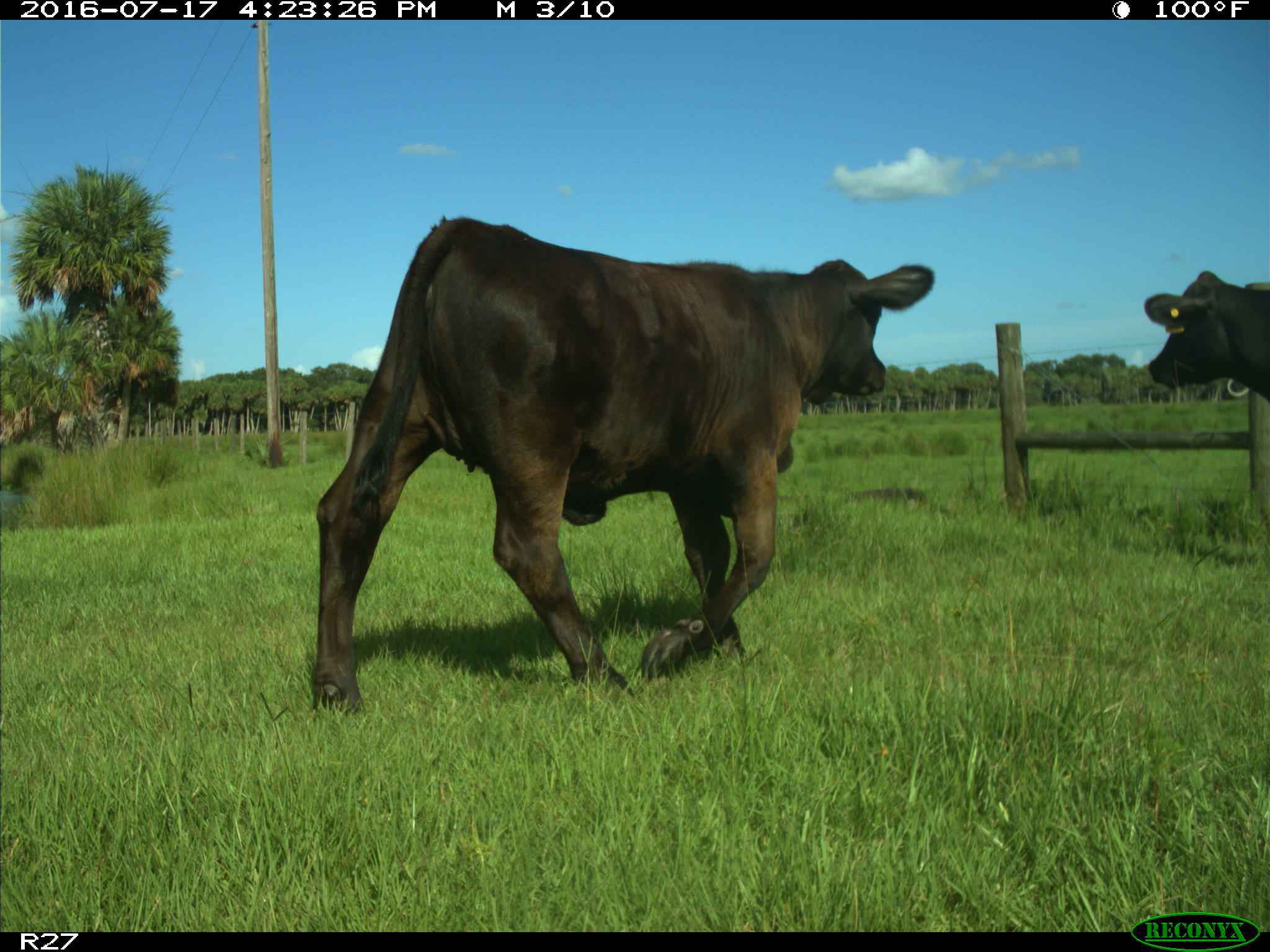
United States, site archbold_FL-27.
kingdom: Animalia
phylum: Chordata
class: Mammalia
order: Artiodactyla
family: Bovidae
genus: Bos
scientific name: Bos taurus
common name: domestic cow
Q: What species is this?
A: Bos taurus (domestic cow).